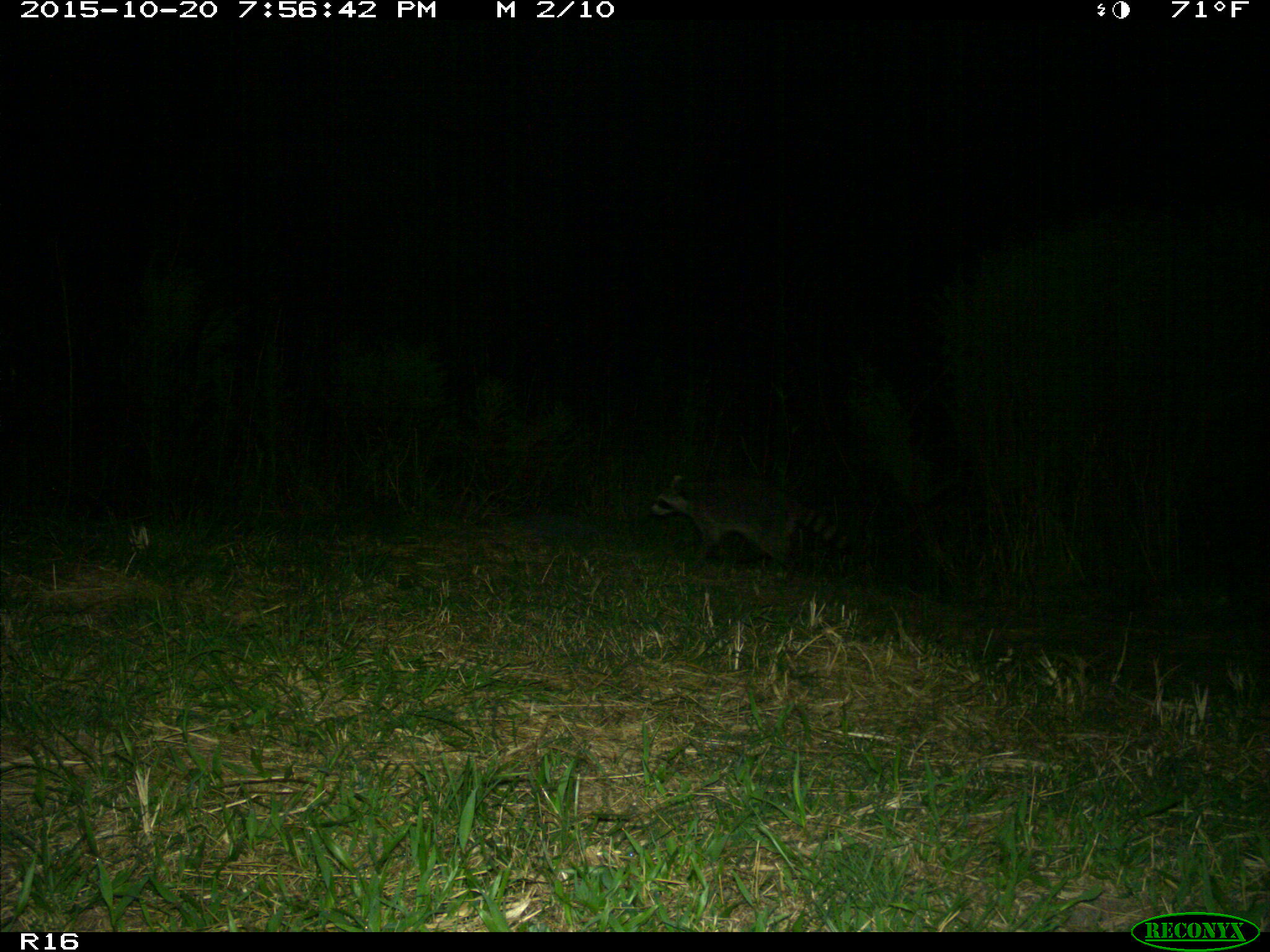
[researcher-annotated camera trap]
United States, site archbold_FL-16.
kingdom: Animalia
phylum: Chordata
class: Mammalia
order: Carnivora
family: Procyonidae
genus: Procyon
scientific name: Procyon lotor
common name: common raccoon